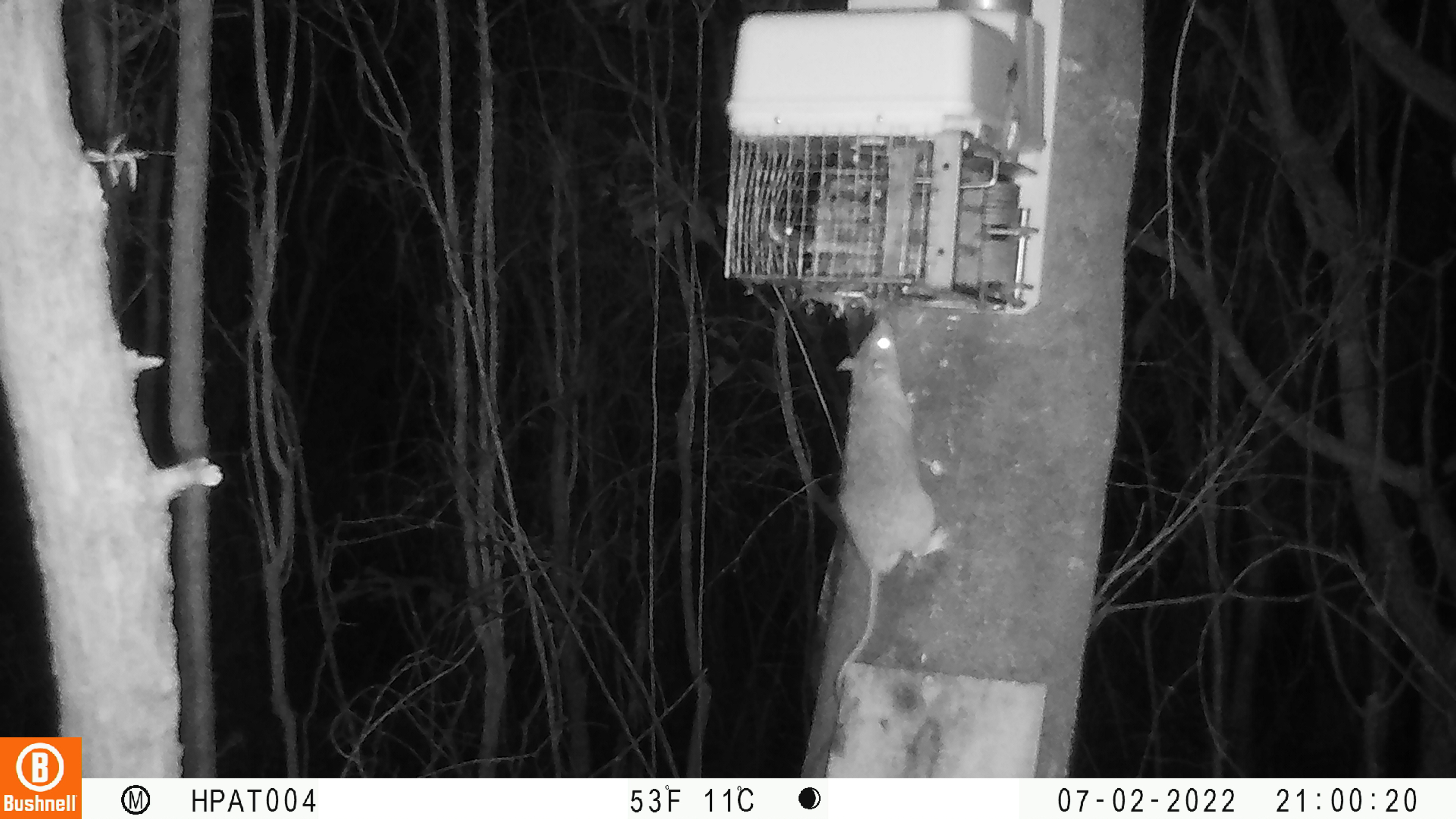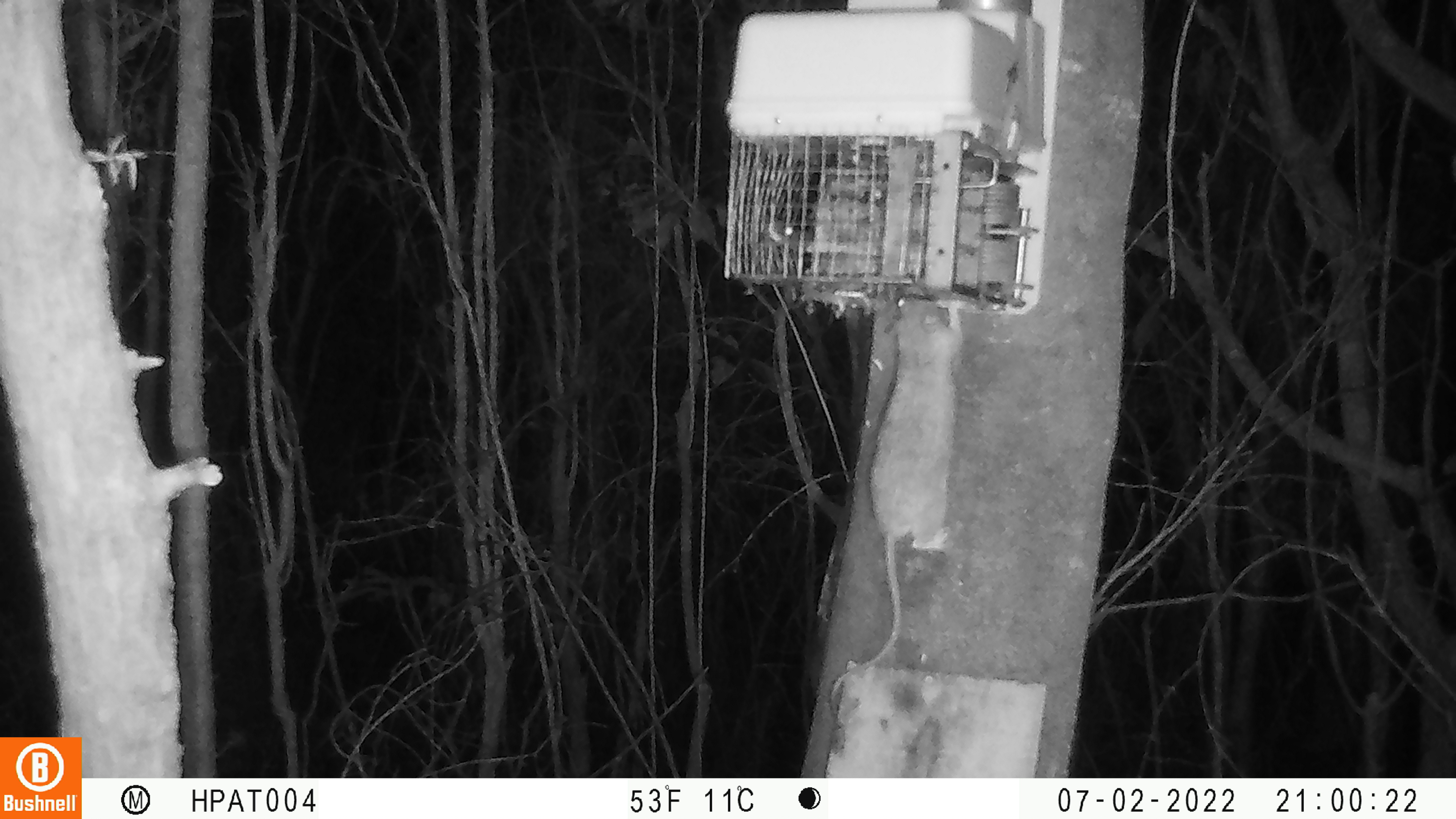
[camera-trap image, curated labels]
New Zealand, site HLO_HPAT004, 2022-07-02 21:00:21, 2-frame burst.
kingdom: Animalia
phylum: Chordata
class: Mammalia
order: Rodentia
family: Muridae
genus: Rattus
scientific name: Rattus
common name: rat